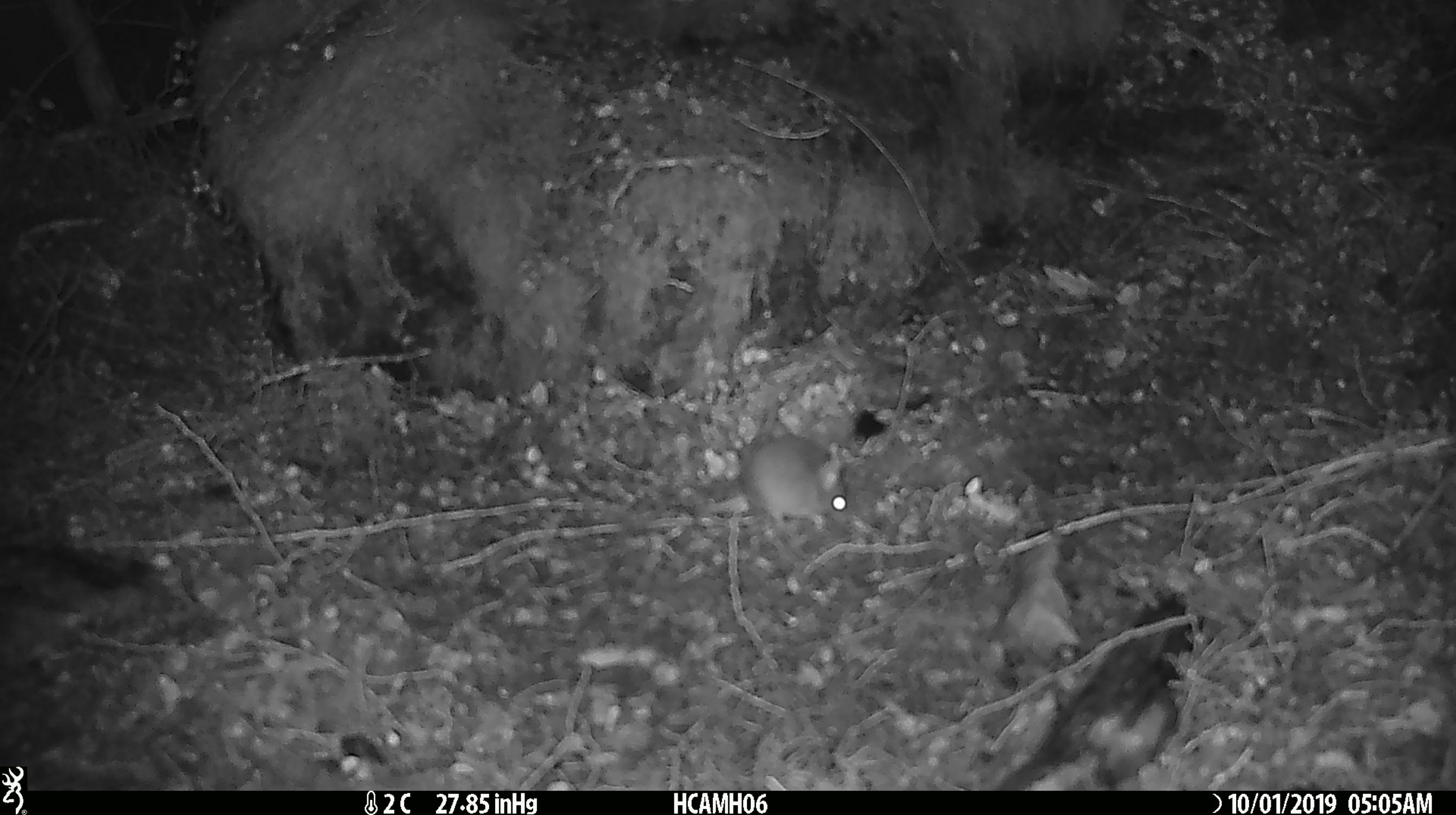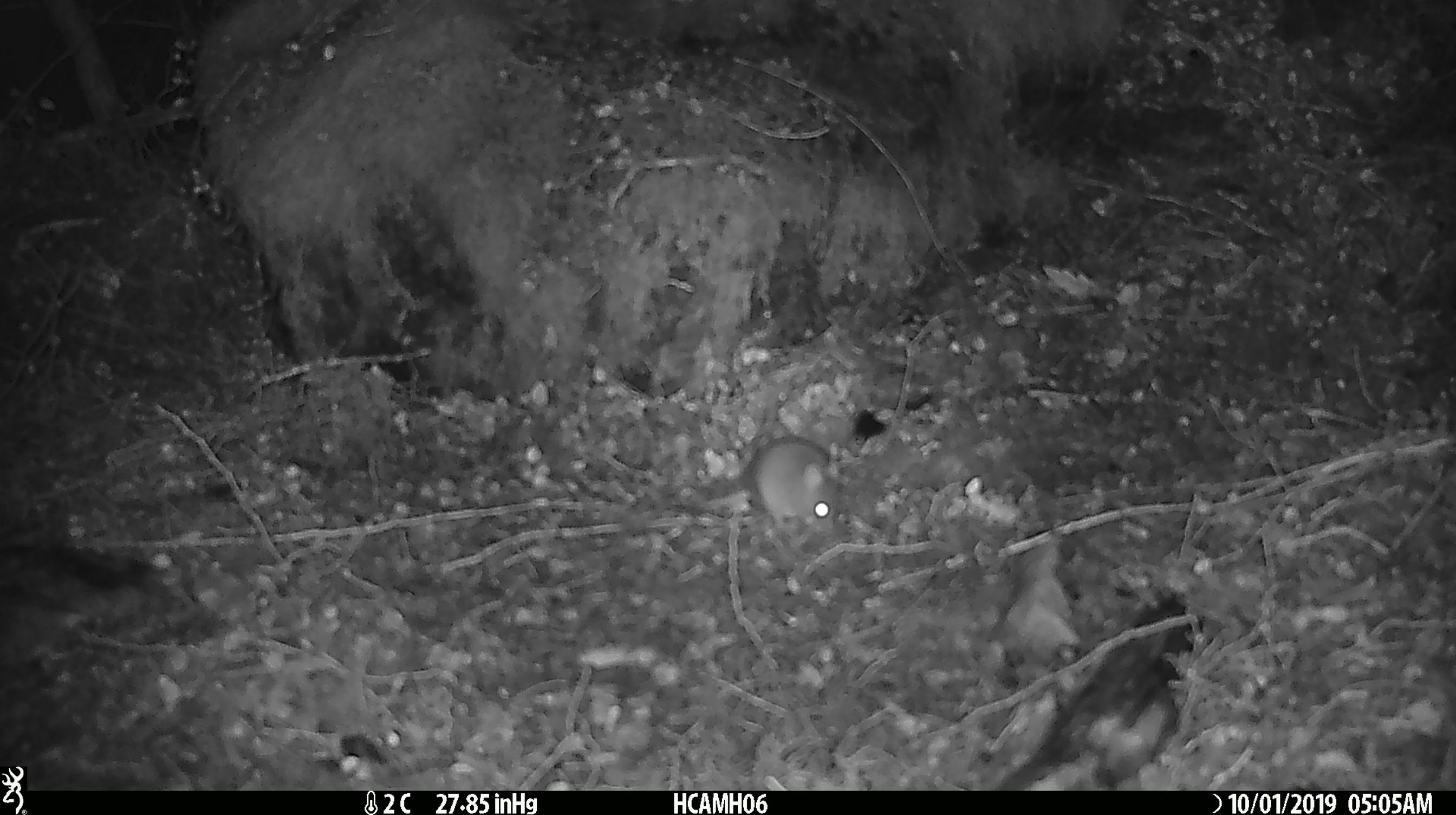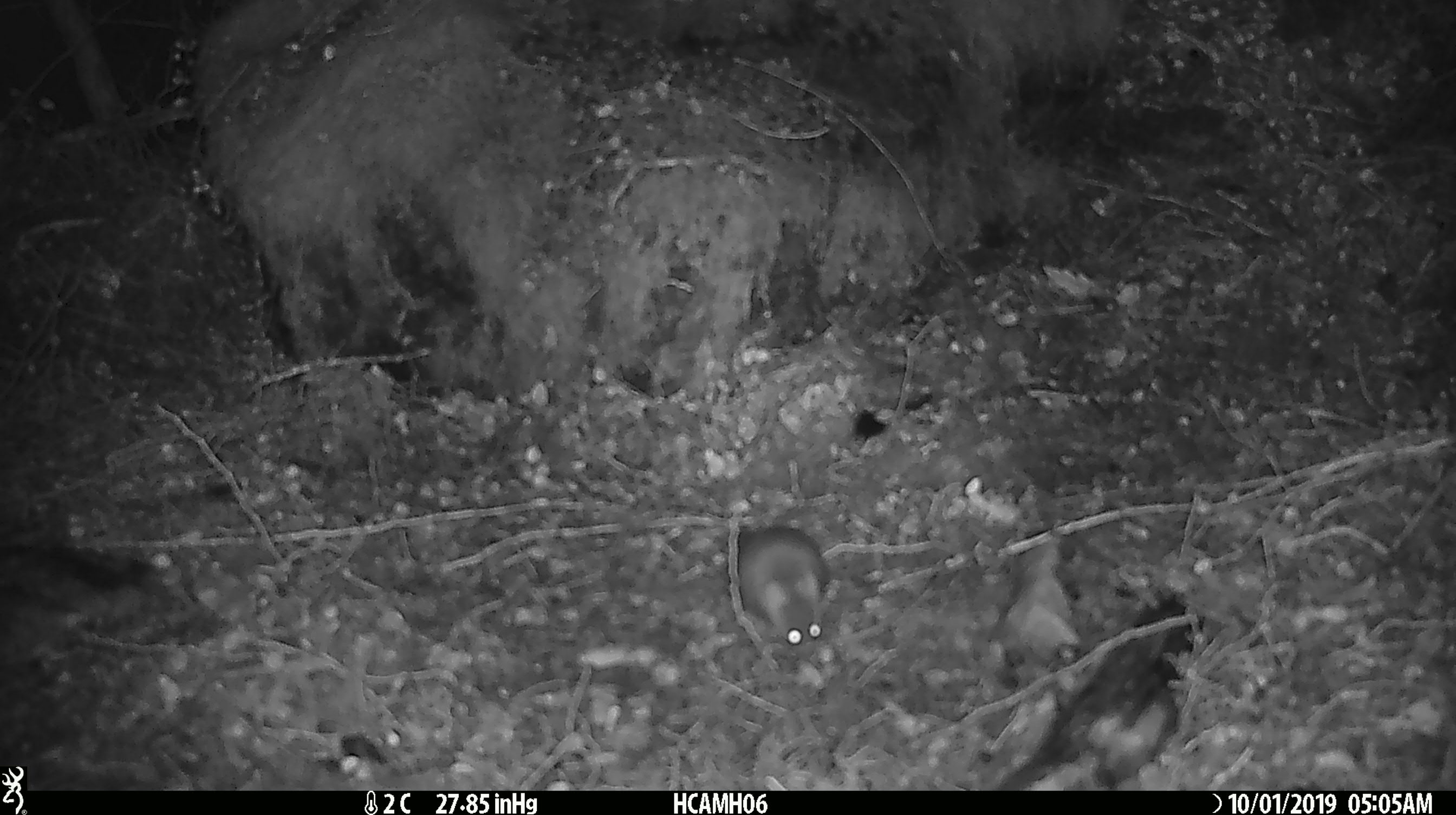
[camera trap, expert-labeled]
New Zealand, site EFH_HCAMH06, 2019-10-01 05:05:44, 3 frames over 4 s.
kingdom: Animalia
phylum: Chordata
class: Mammalia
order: Rodentia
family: Muridae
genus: Mus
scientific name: Mus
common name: mouse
Mouse (Mus).